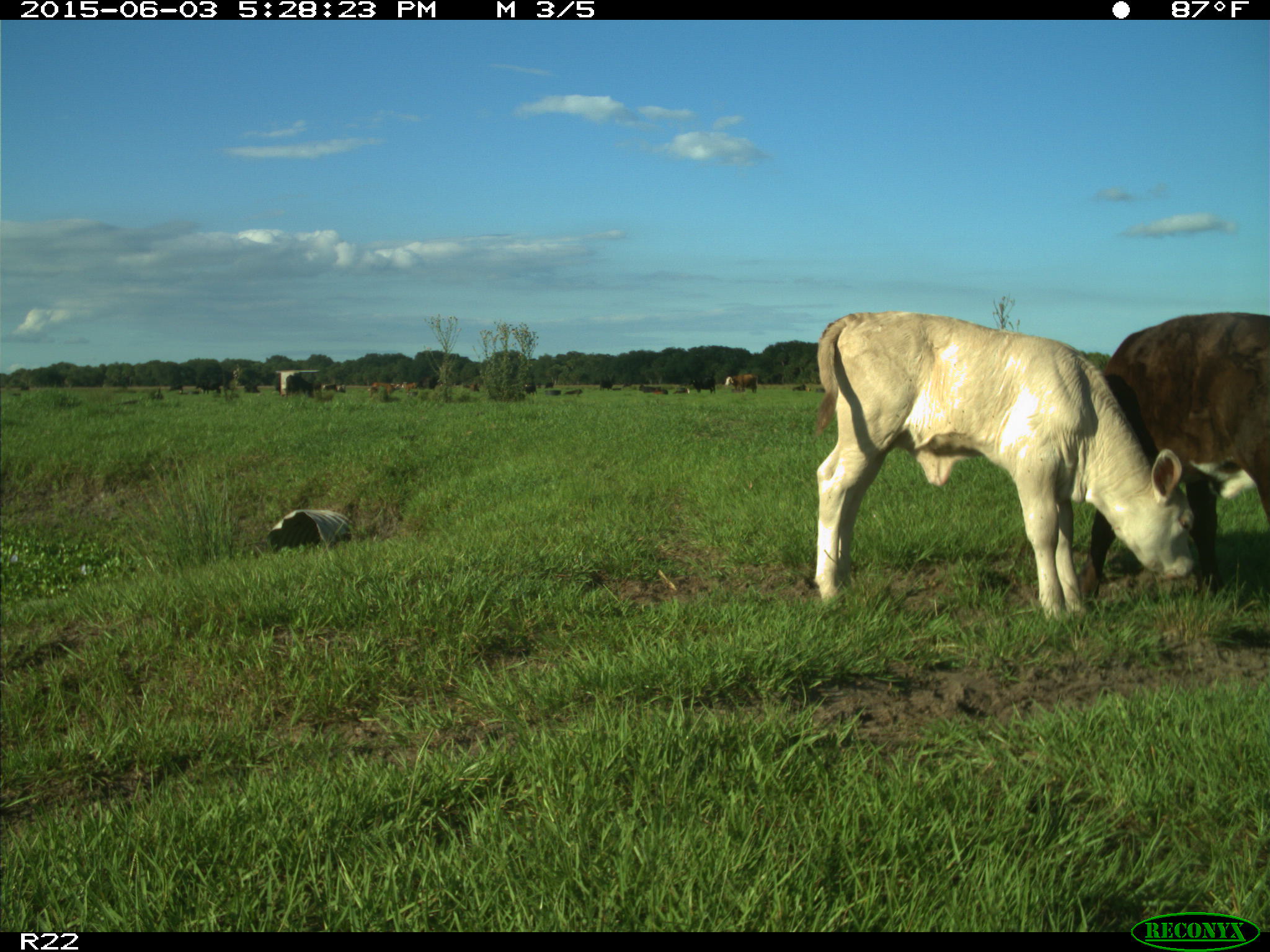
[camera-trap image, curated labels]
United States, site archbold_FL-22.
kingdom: Animalia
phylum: Chordata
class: Mammalia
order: Artiodactyla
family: Bovidae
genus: Bos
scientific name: Bos taurus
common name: domestic cow